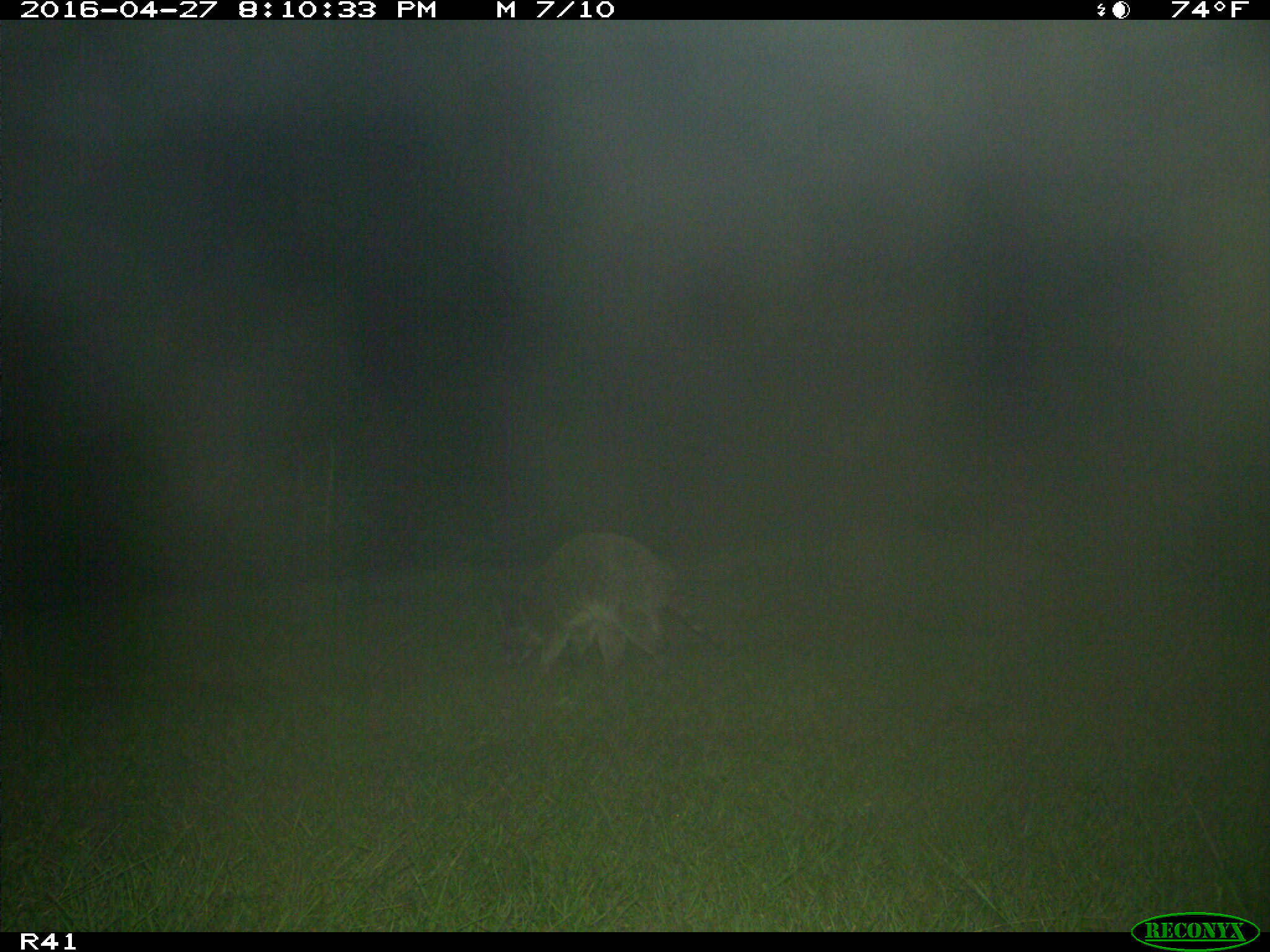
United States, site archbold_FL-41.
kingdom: Animalia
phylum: Chordata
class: Mammalia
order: Carnivora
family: Procyonidae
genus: Procyon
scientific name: Procyon lotor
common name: common raccoon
Procyon lotor (common raccoon).